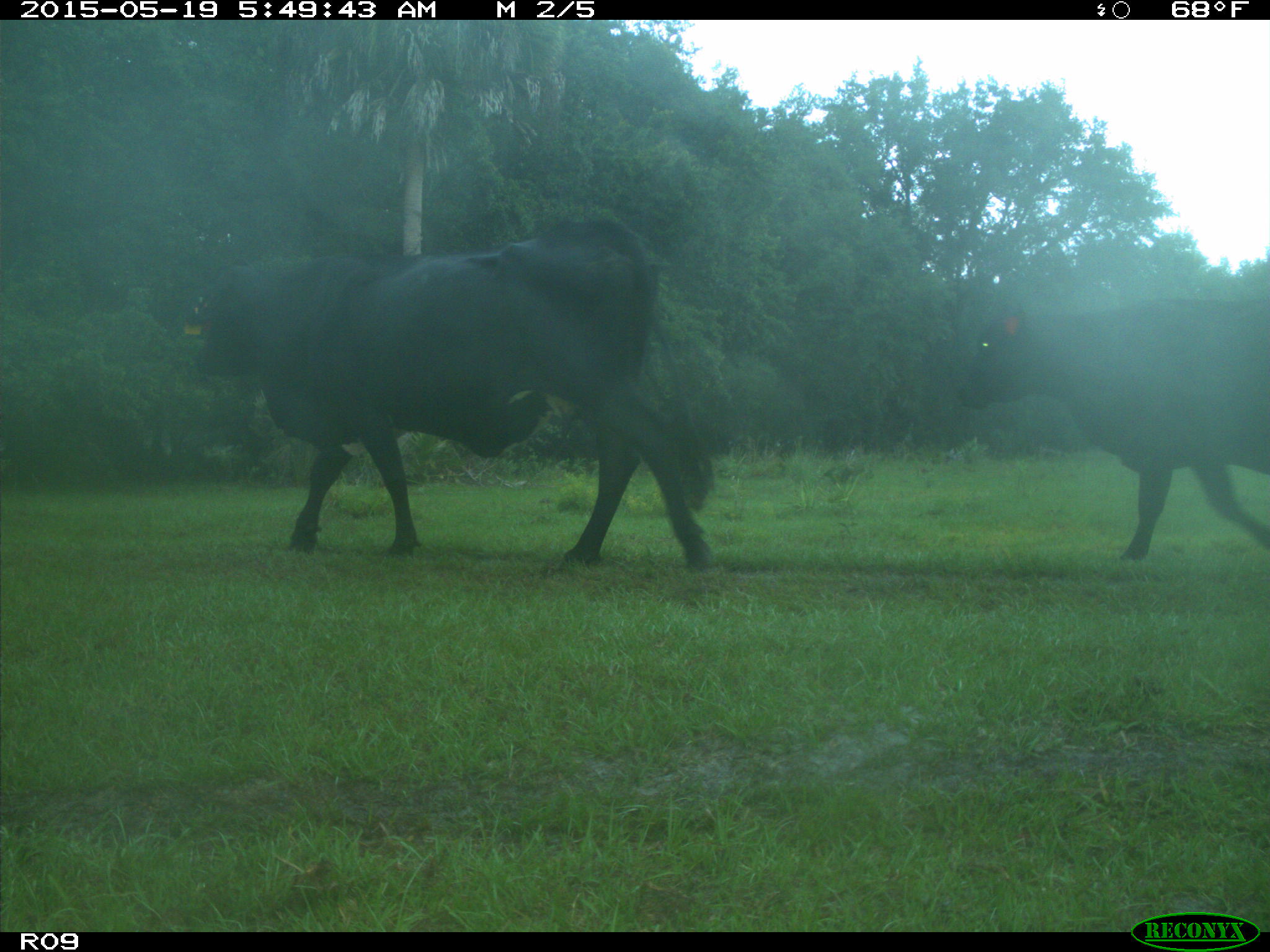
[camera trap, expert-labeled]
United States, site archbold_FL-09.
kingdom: Animalia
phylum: Chordata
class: Mammalia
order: Artiodactyla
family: Bovidae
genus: Bos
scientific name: Bos taurus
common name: domestic cow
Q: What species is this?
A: Bos taurus (domestic cow).